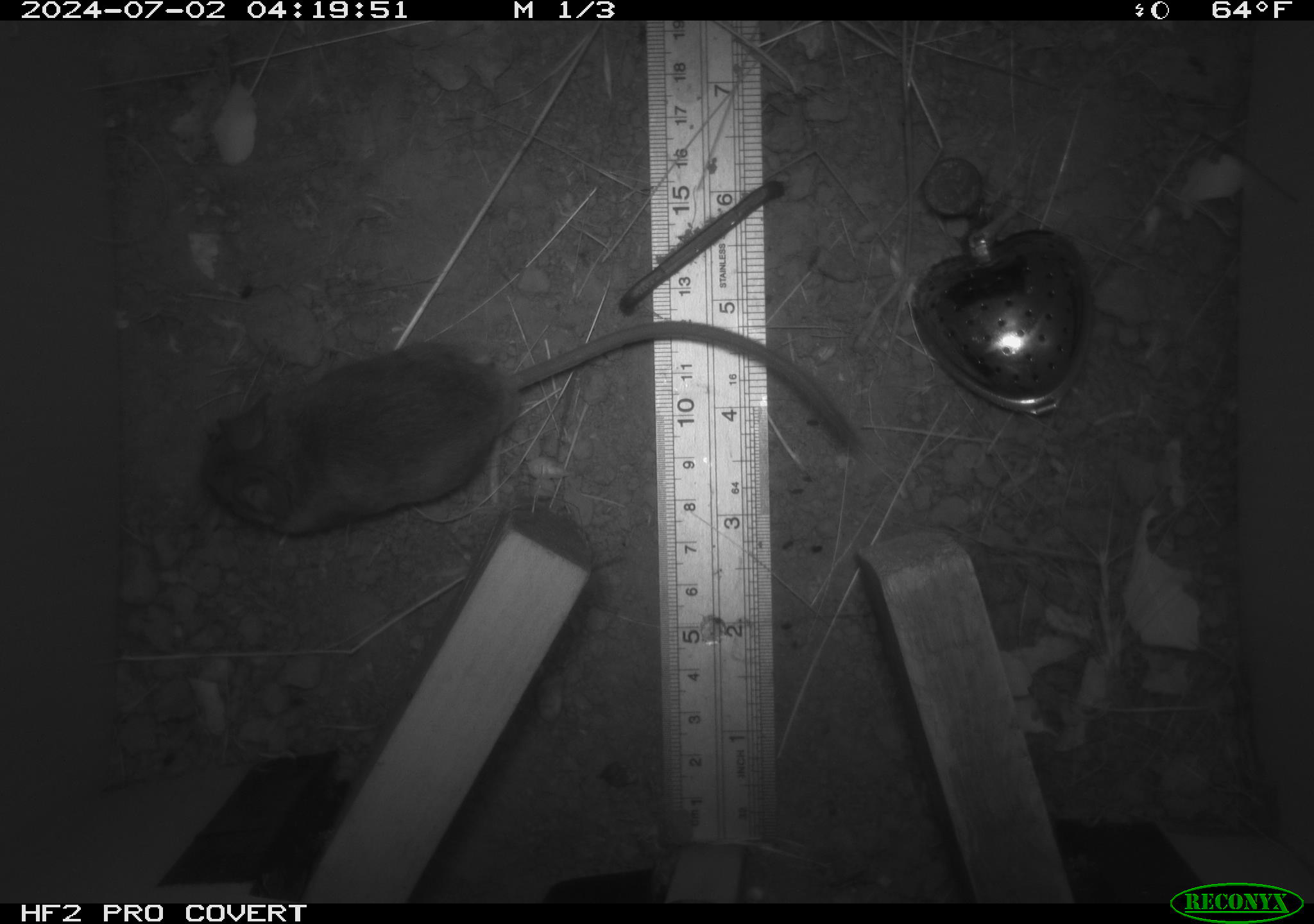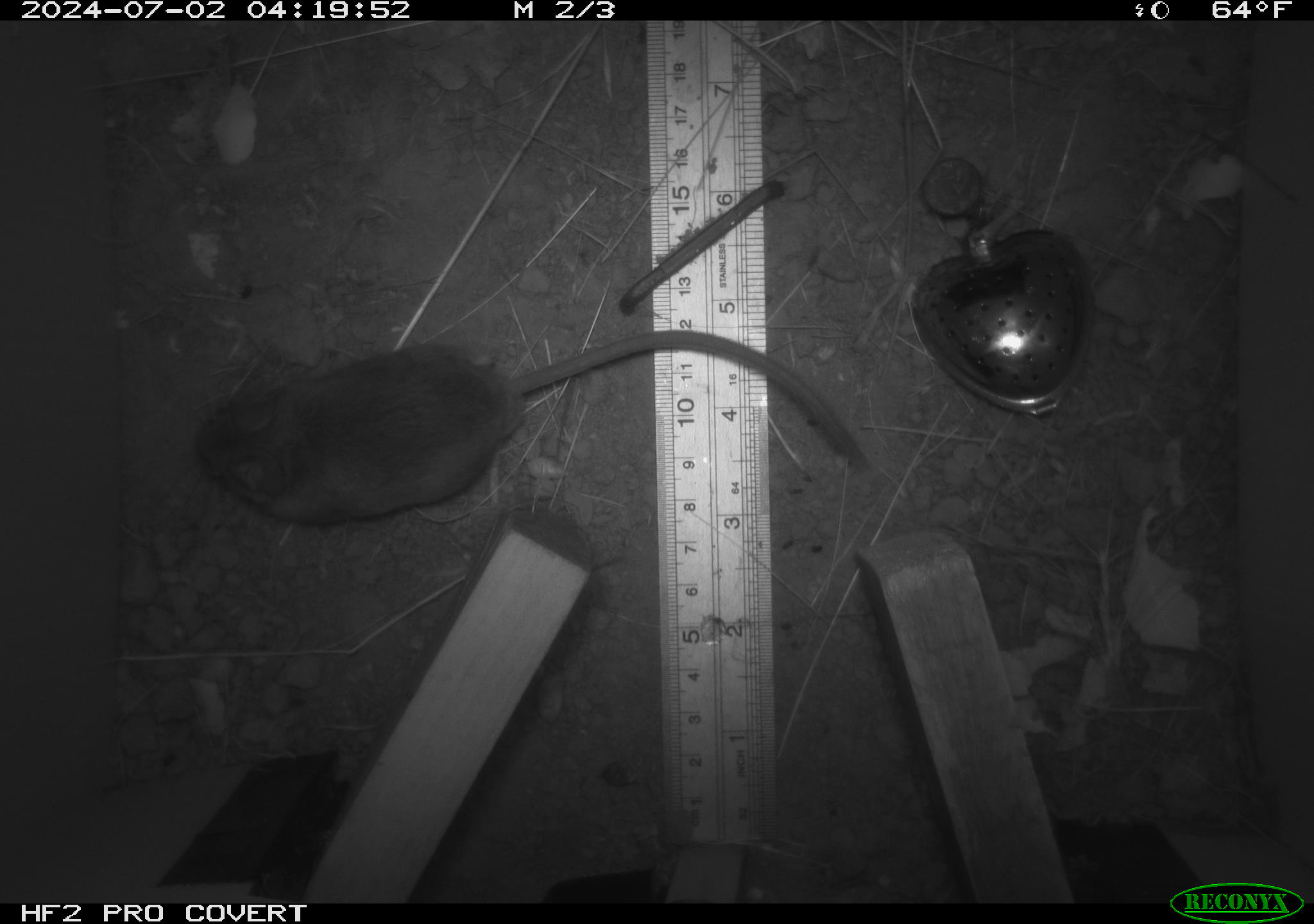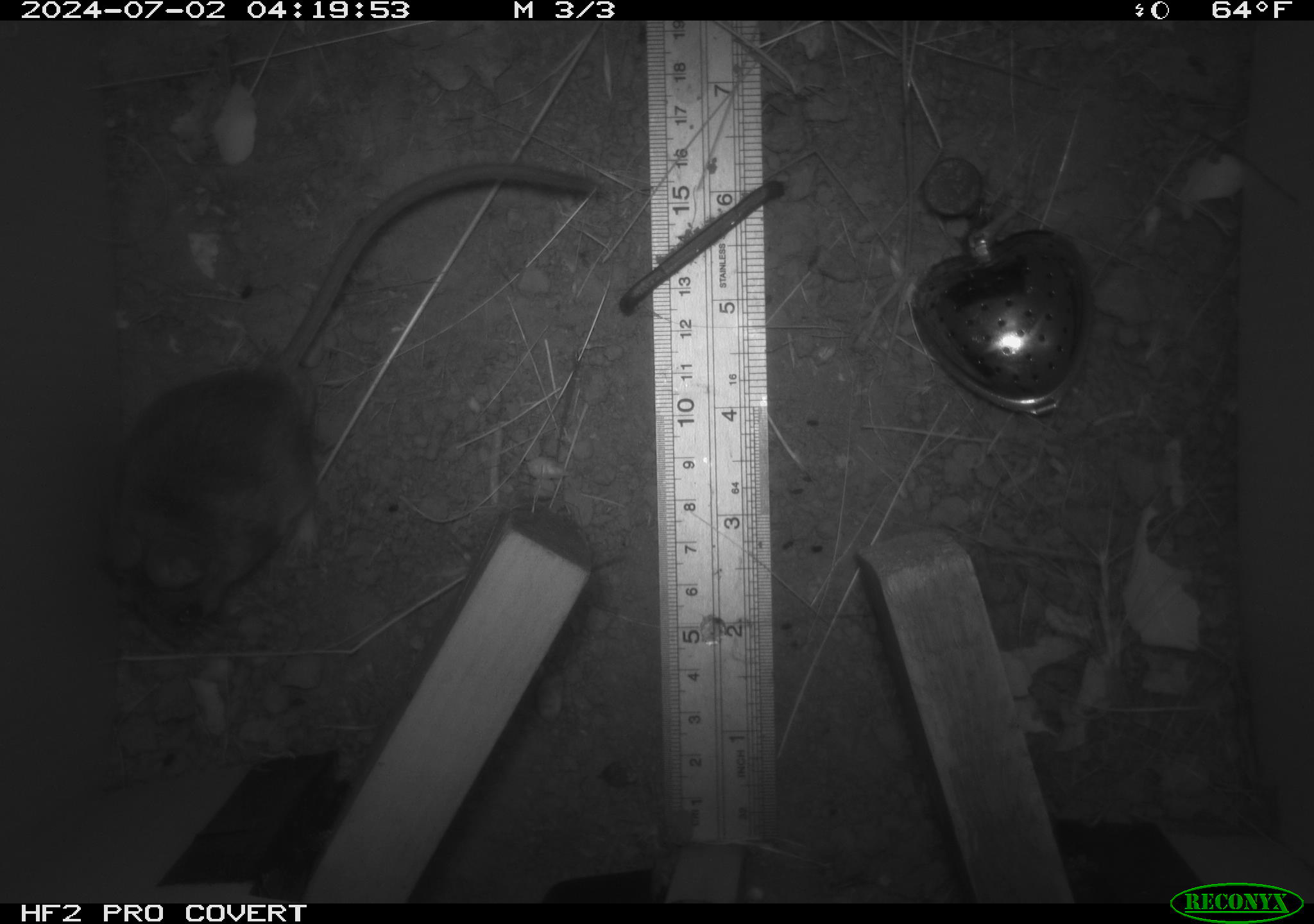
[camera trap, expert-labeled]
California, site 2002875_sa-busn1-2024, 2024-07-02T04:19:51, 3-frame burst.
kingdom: Animalia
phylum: Chordata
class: Mammalia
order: Rodentia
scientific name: Rodentia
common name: rodent